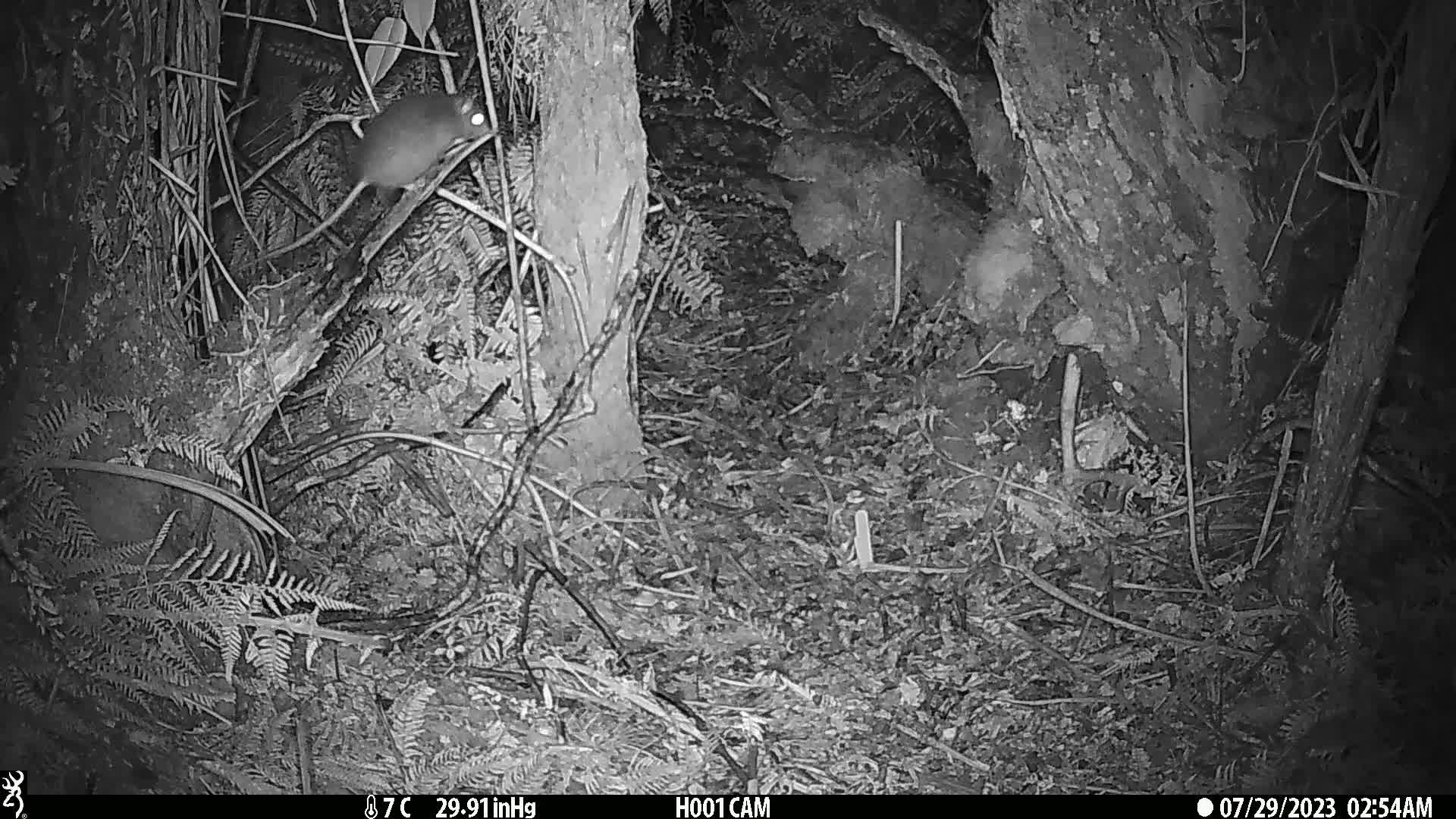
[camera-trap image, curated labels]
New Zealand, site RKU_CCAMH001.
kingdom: Animalia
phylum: Chordata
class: Mammalia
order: Rodentia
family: Muridae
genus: Rattus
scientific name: Rattus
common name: rat